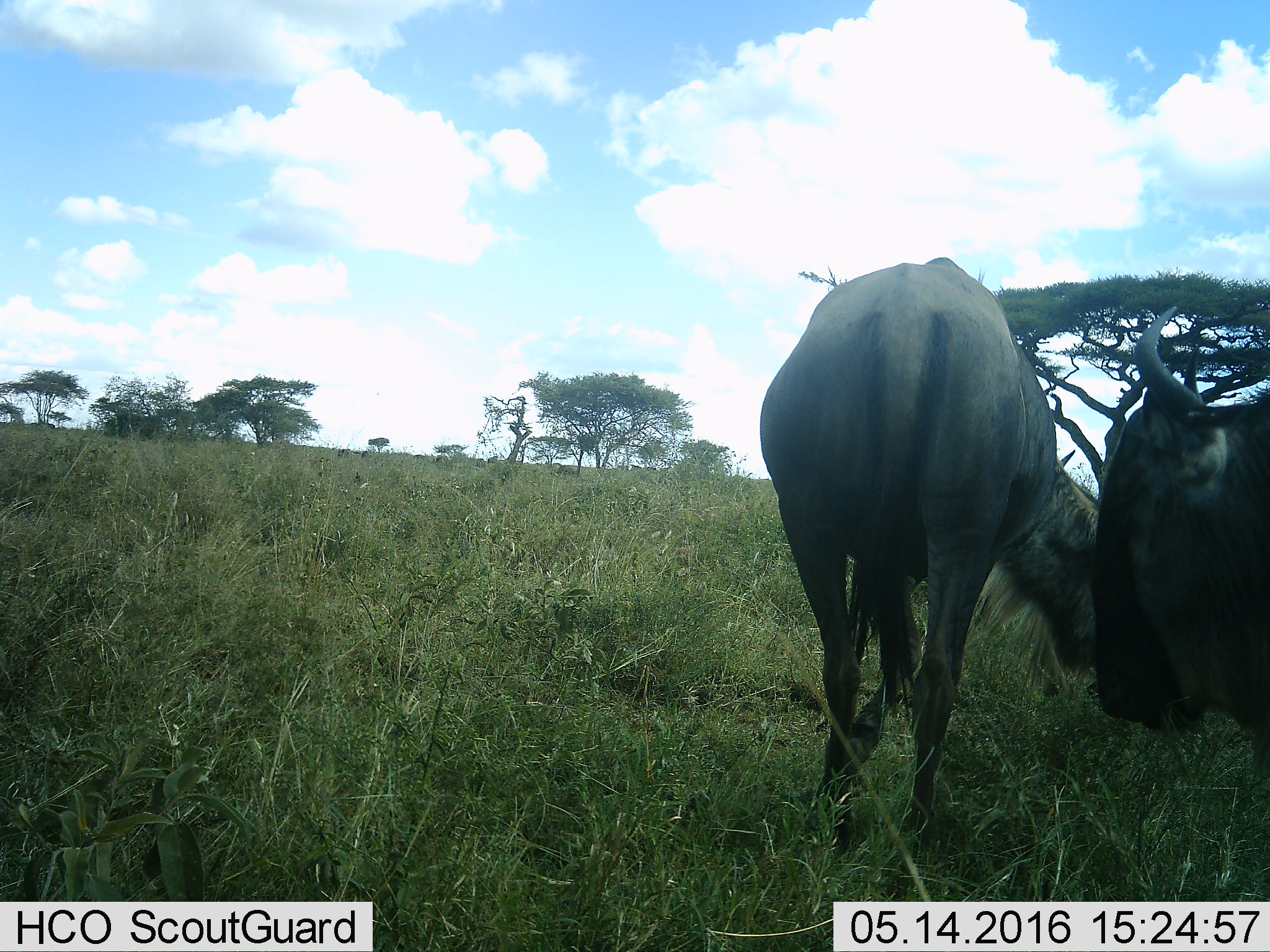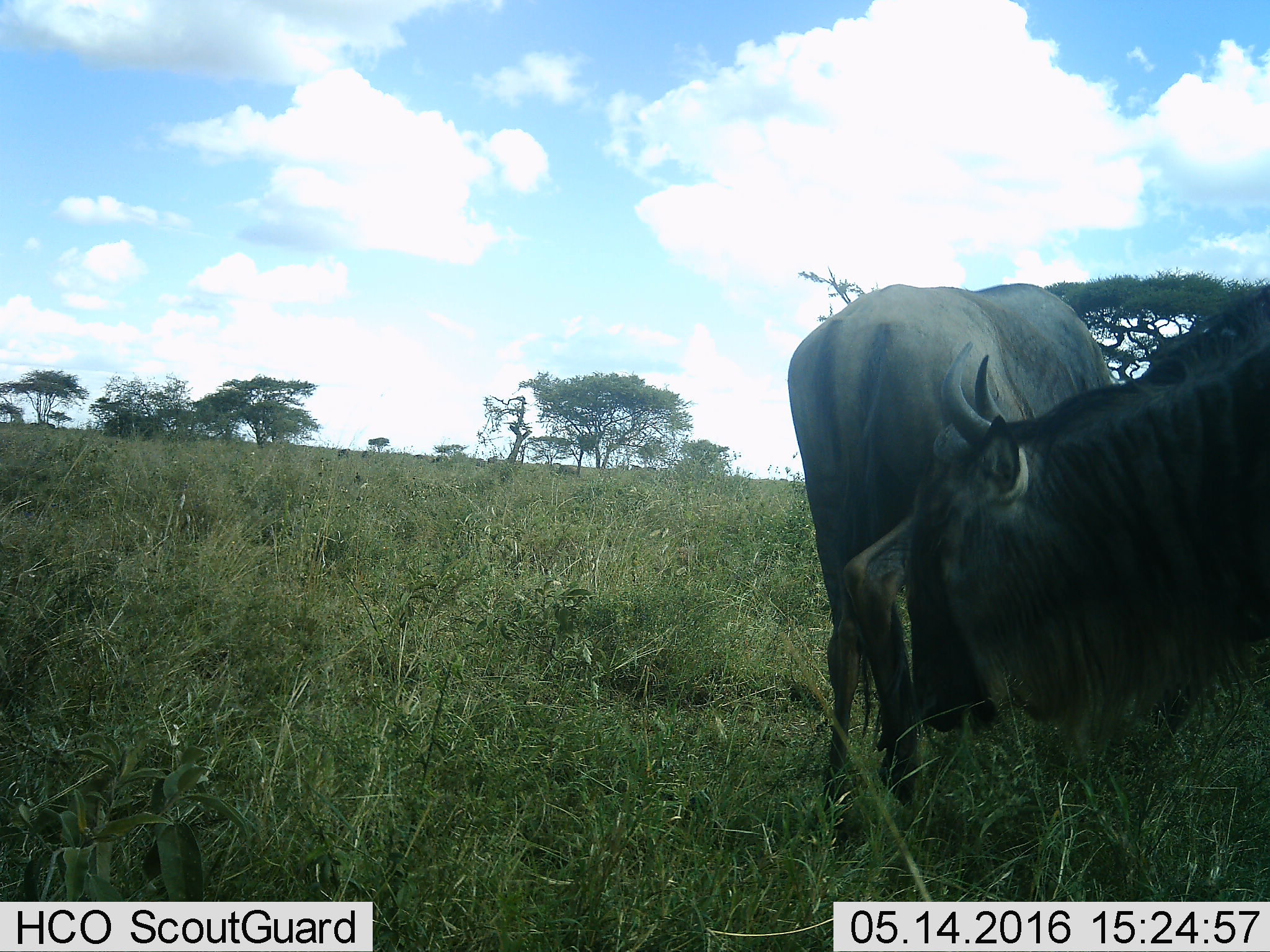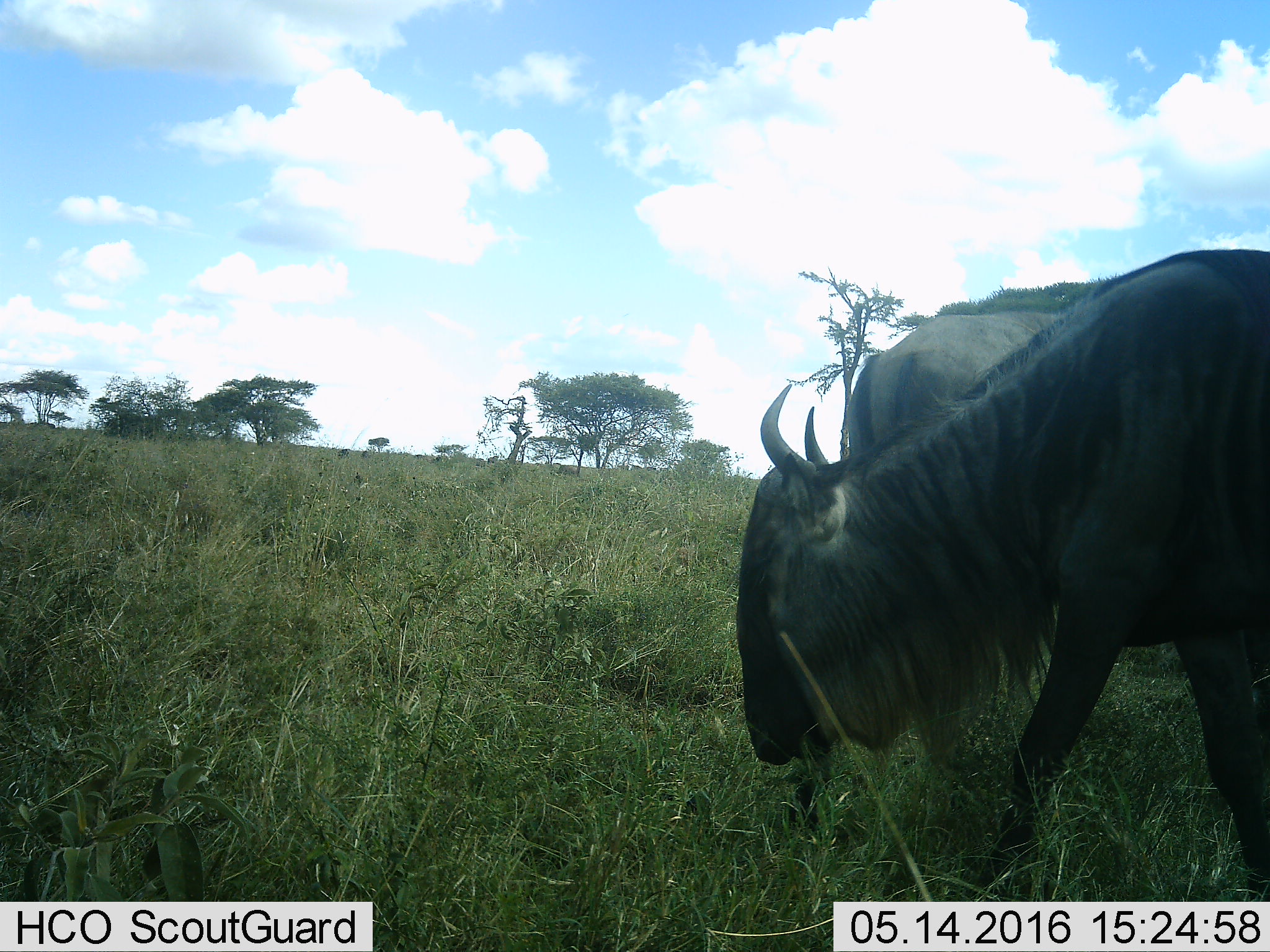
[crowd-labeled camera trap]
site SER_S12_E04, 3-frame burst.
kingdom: Animalia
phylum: Chordata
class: Mammalia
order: Artiodactyla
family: Bovidae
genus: Connochaetes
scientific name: Connochaetes taurinus taurinus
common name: blue wildebeest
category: wildebeestblue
Wildebeestblue (blue wildebeest) (Connochaetes taurinus taurinus), count 2. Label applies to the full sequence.